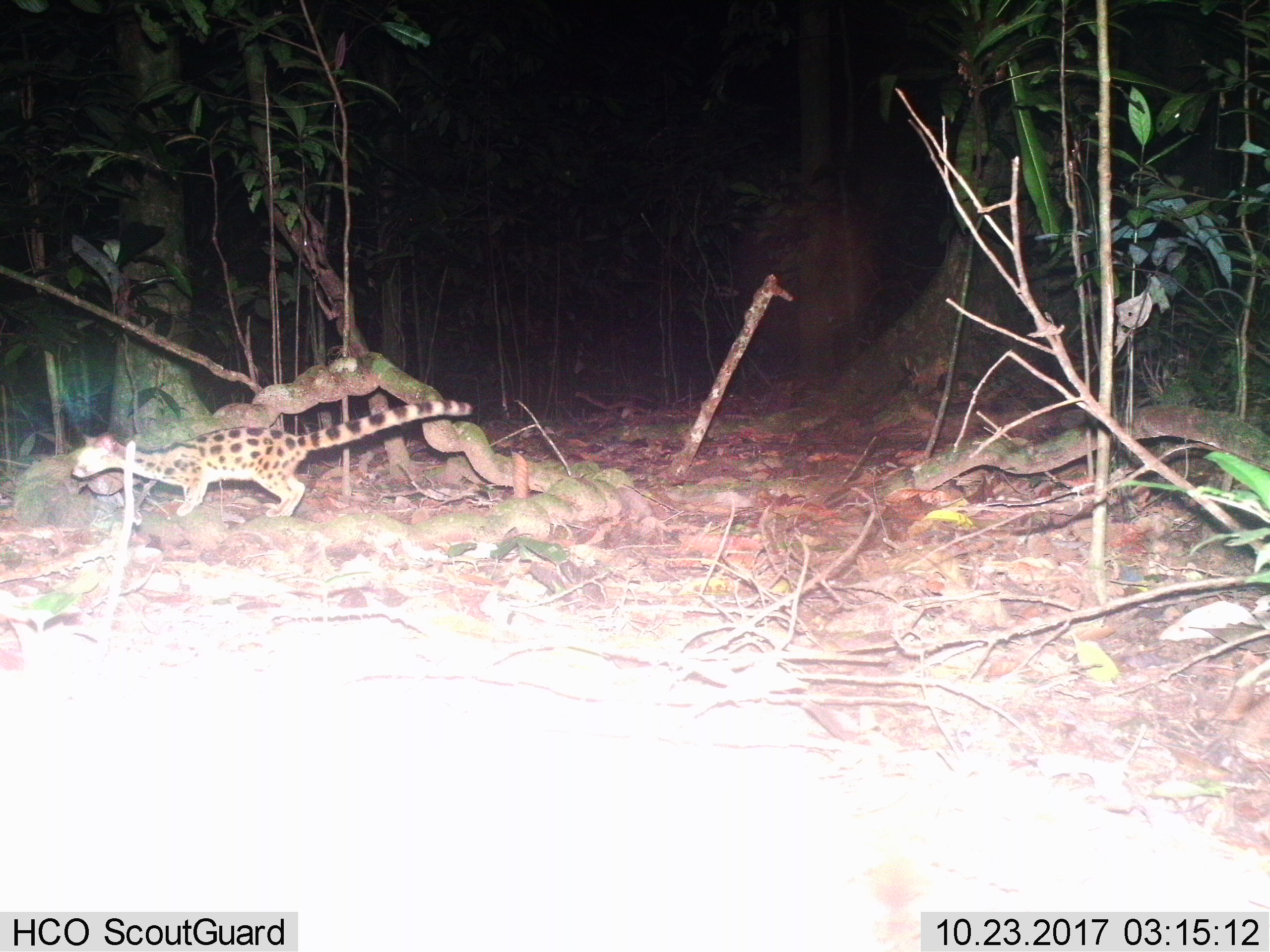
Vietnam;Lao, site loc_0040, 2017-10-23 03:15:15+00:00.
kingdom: Animalia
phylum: Chordata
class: Mammalia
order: Carnivora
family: Prionodontidae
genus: Prionodon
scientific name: Prionodon pardicolor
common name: spotted linsang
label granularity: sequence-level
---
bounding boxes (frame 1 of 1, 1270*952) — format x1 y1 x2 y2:
spotted linsang: 66 390 475 517